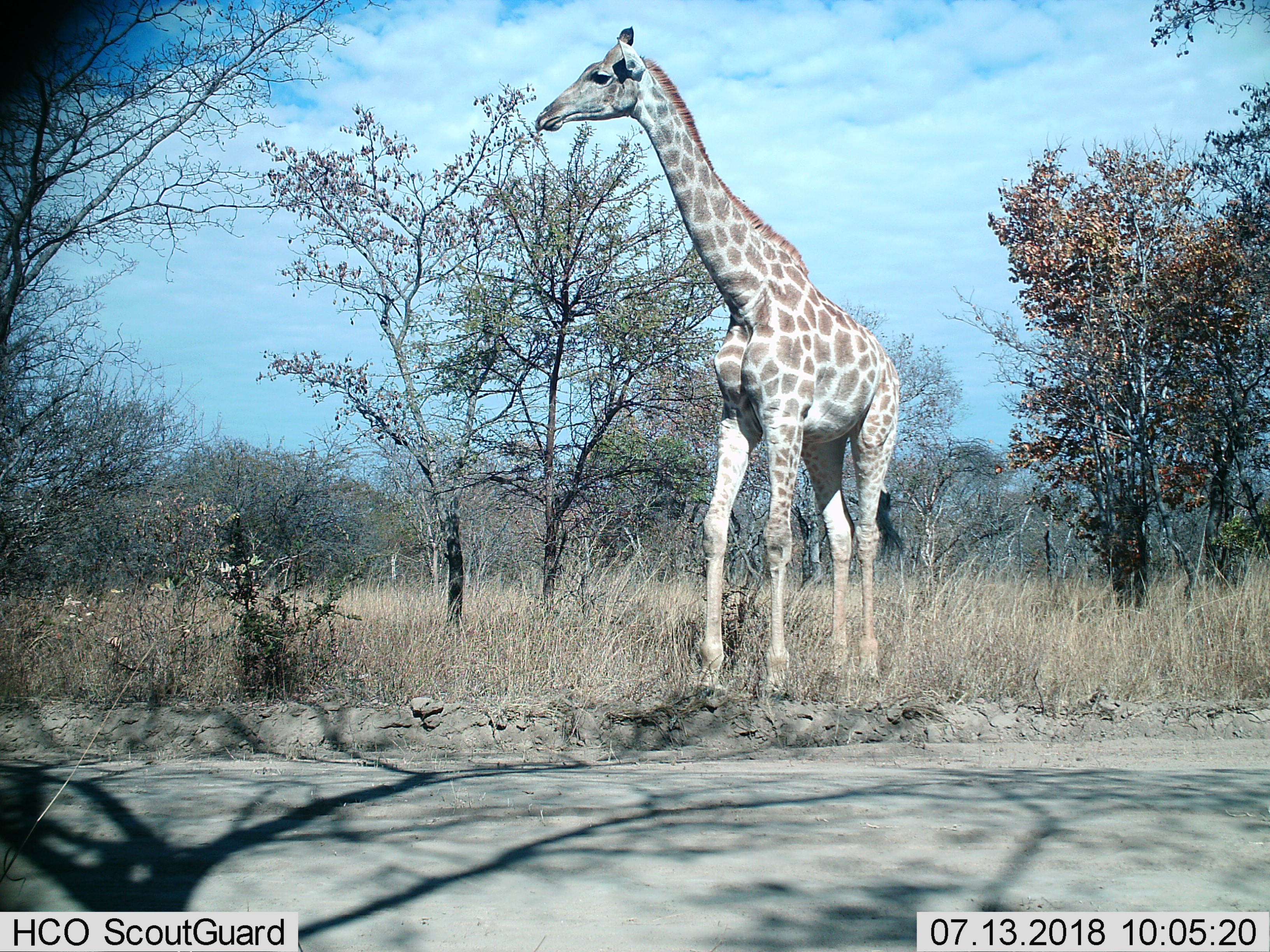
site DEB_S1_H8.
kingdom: Animalia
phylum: Chordata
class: Mammalia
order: Artiodactyla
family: Giraffidae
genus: Giraffa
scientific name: Giraffa camelopardalis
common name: giraffe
Giraffe (Giraffa camelopardalis), count 1. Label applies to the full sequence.